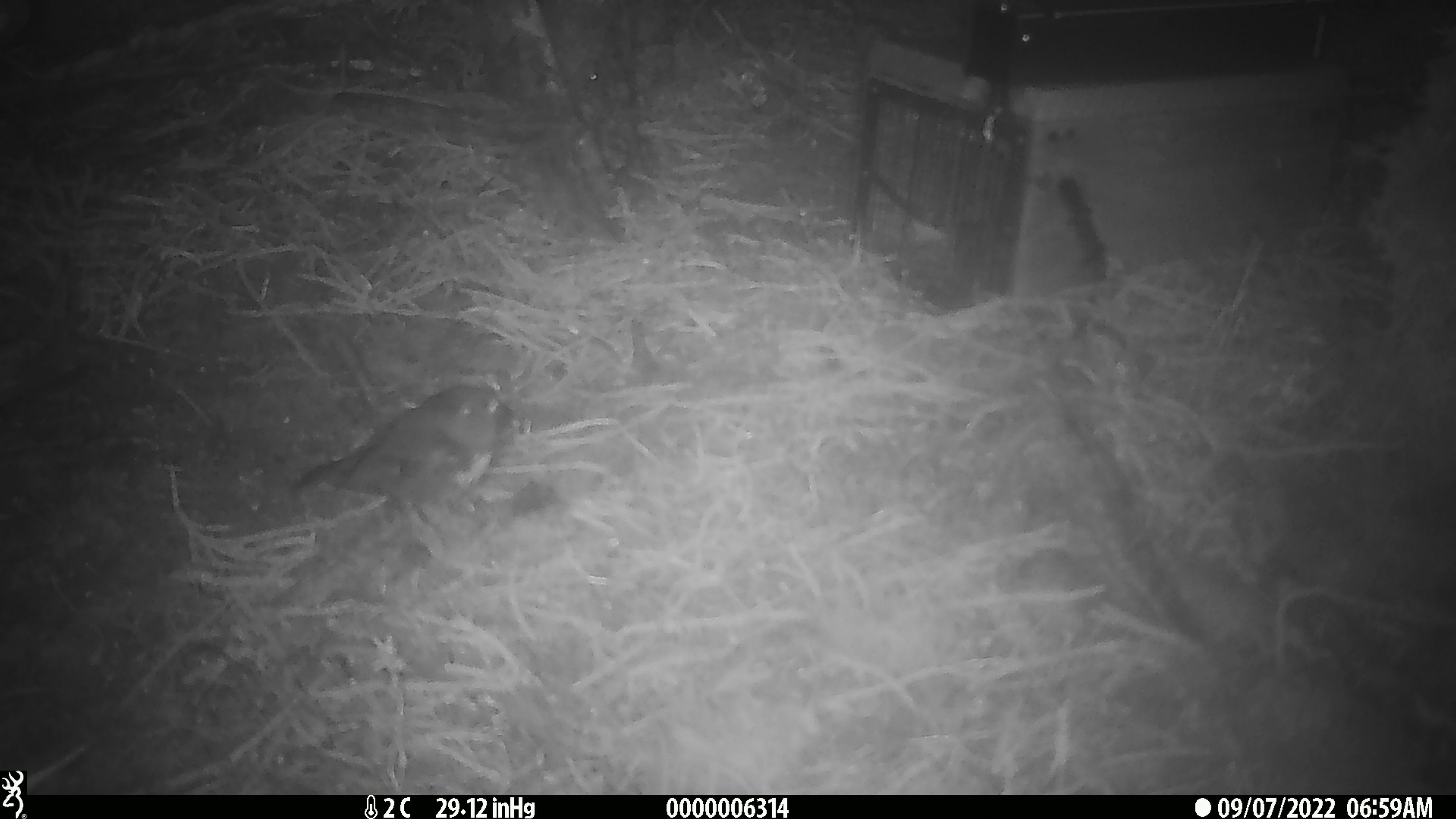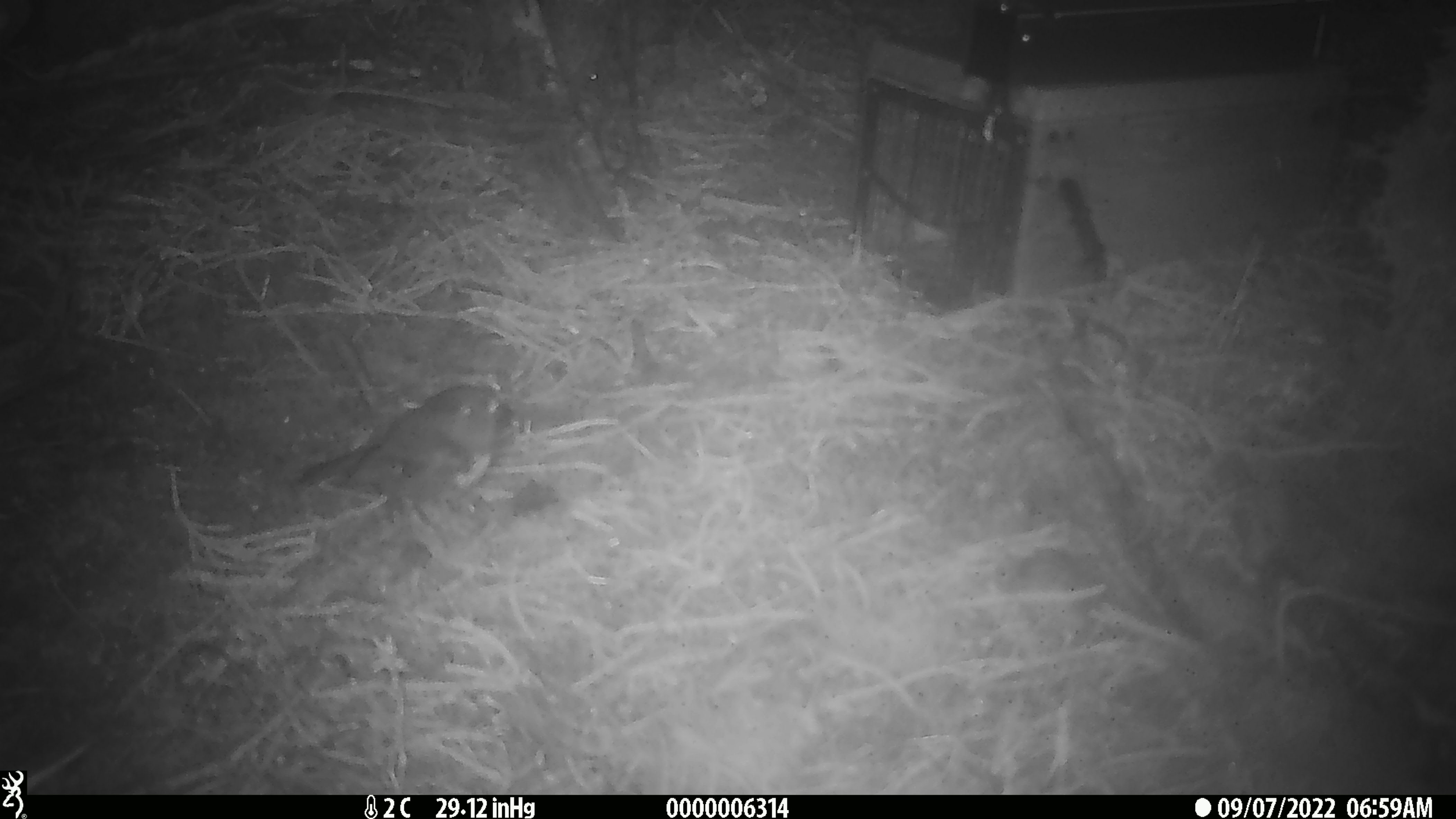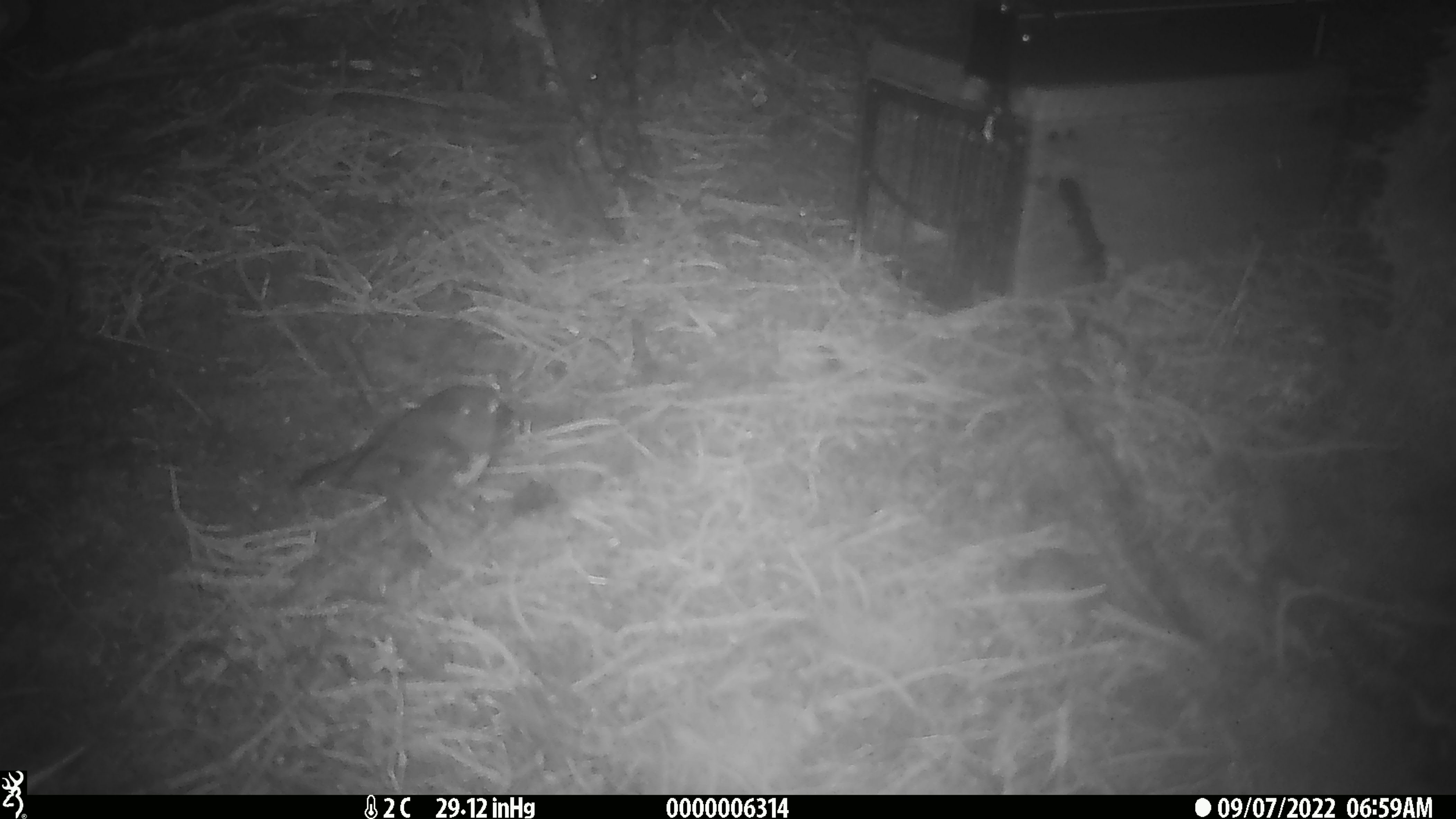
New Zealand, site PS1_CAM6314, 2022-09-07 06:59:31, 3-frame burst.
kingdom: Animalia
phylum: Chordata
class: Aves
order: Passeriformes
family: Petroicidae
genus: Petroica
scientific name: Petroica australis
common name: new zealand robin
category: robin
Robin (new zealand robin) (Petroica australis).